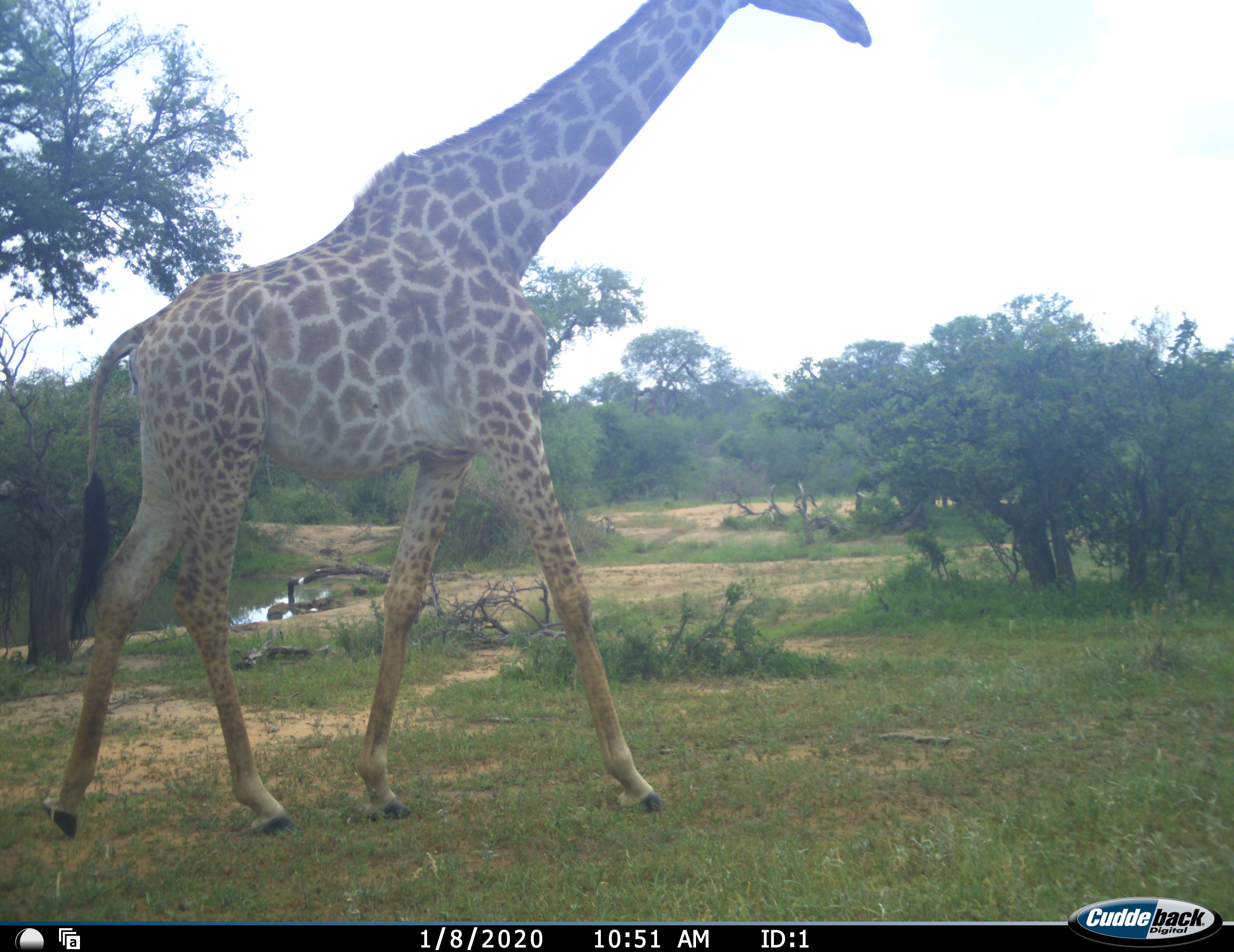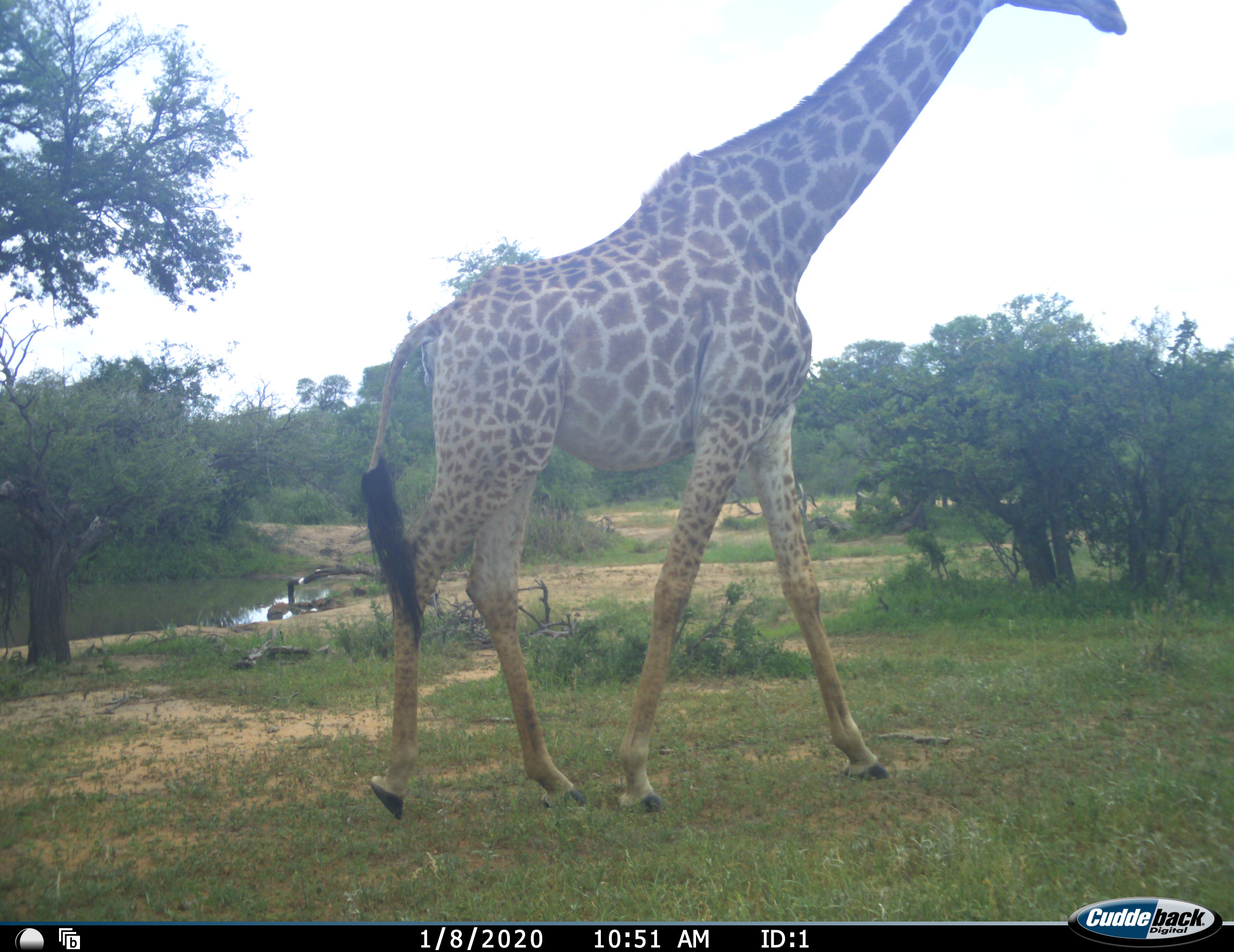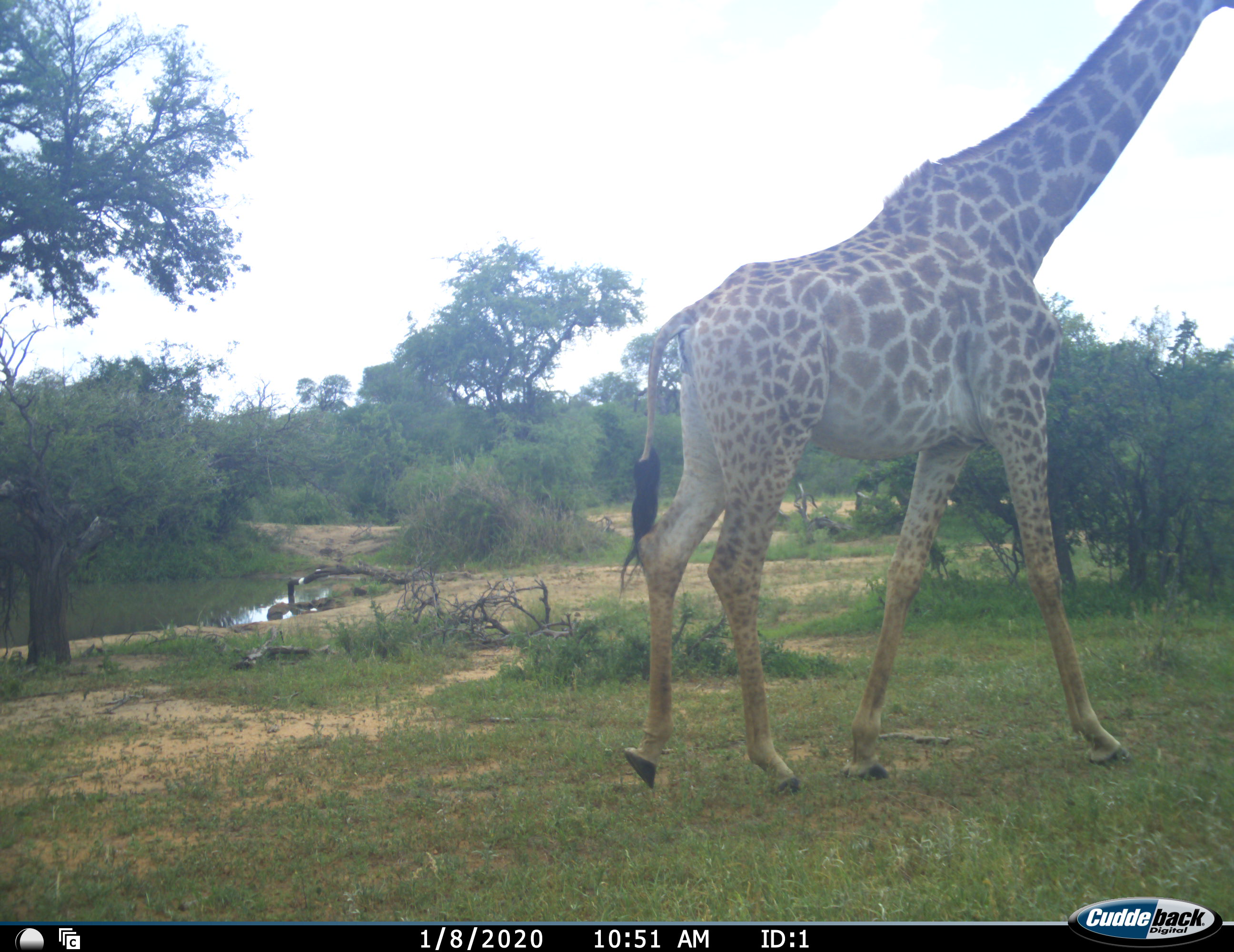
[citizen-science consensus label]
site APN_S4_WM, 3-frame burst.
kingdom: Animalia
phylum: Chordata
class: Mammalia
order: Artiodactyla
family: Giraffidae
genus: Giraffa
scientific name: Giraffa camelopardalis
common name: giraffe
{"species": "giraffe (Giraffa camelopardalis)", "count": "1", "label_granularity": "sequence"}